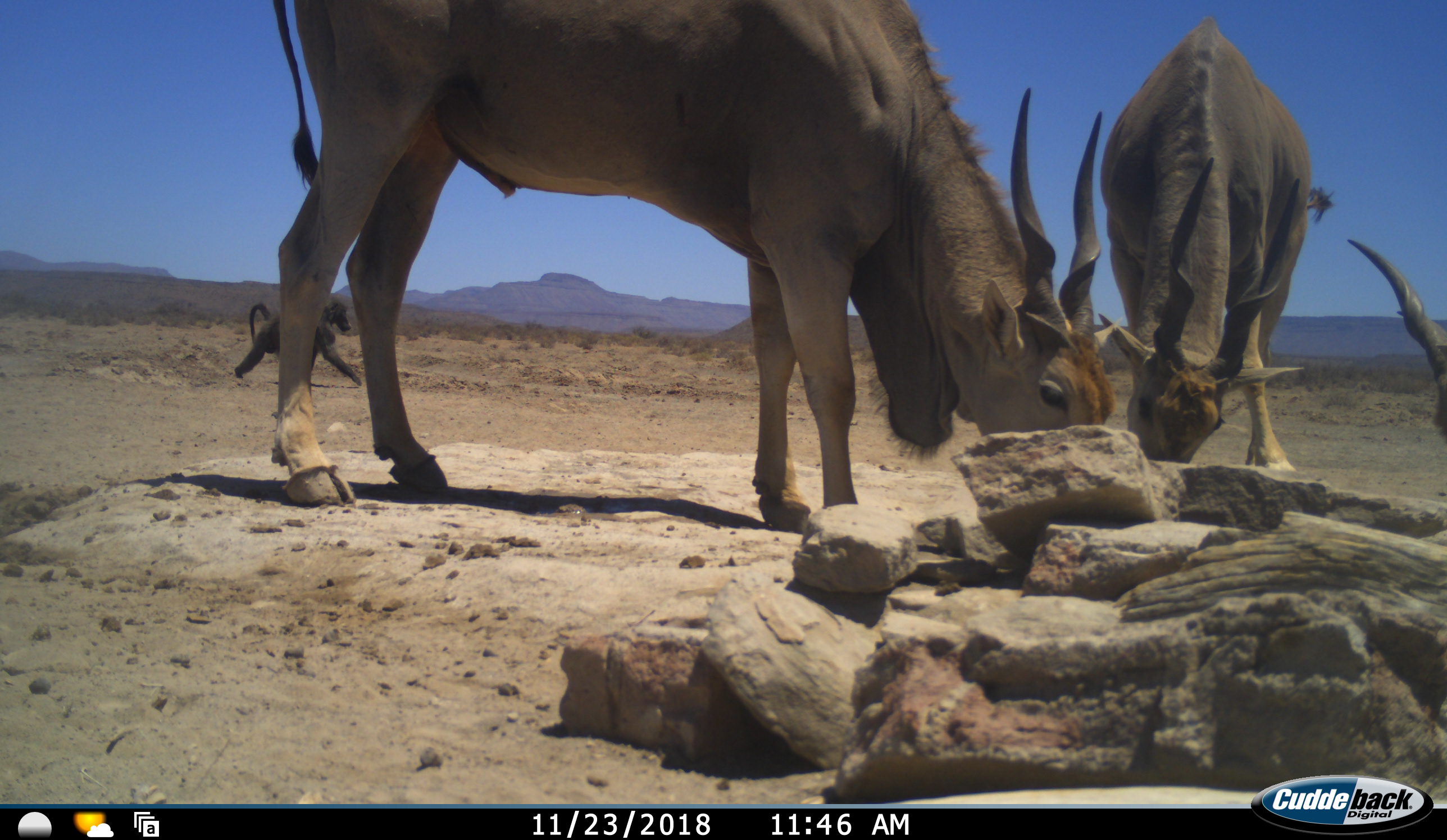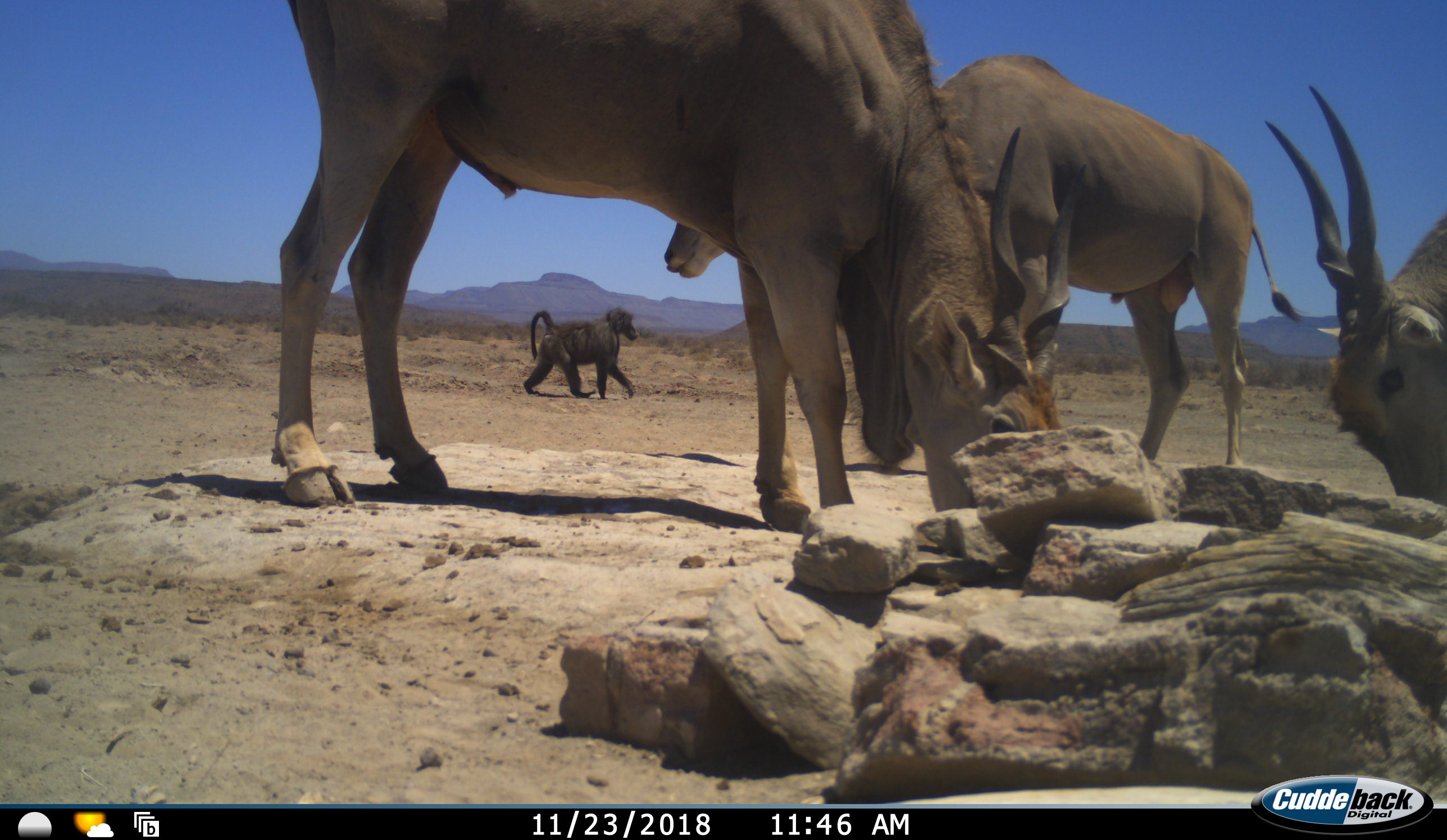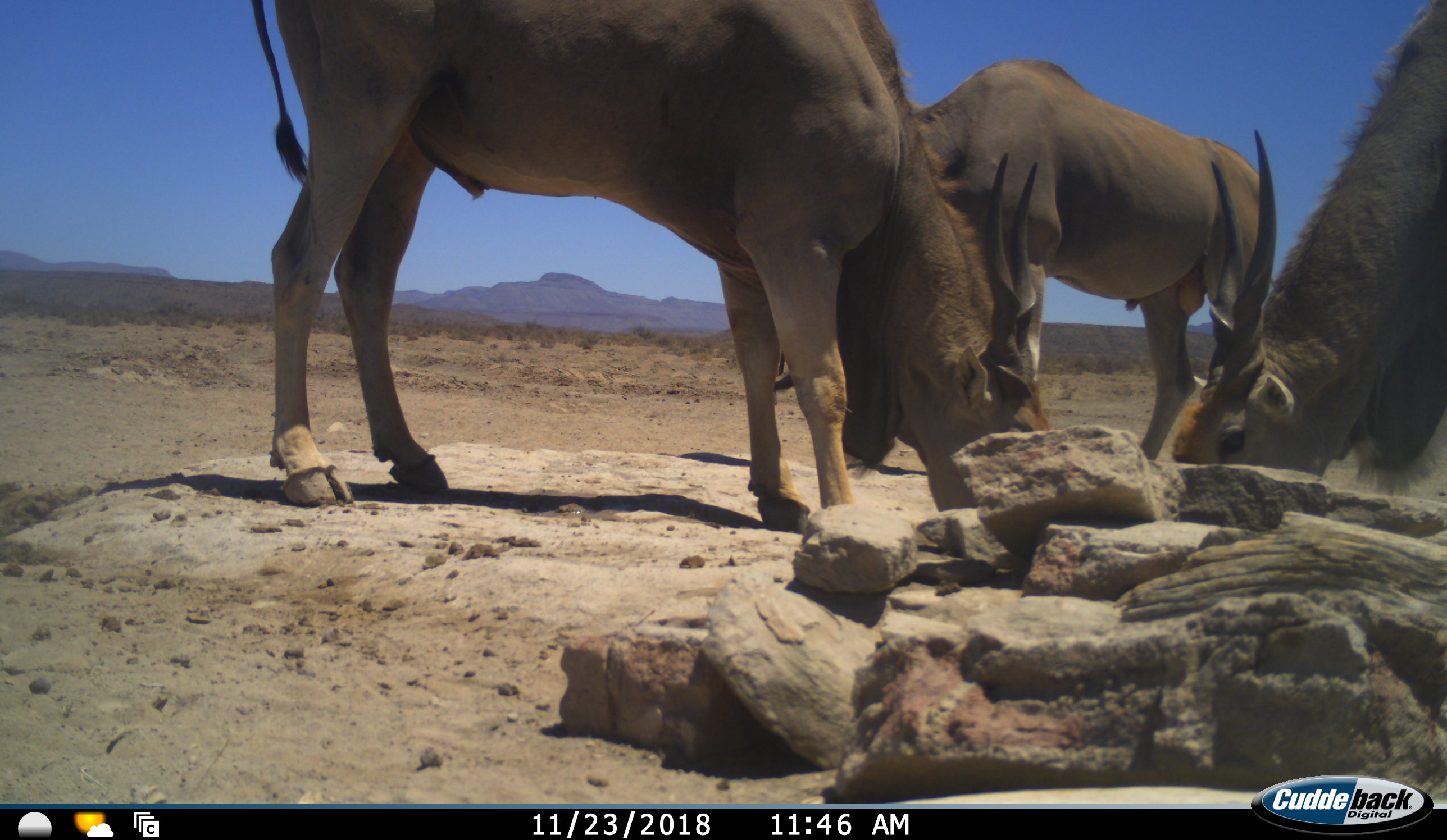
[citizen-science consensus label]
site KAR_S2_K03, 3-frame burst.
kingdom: Animalia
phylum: Chordata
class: Mammalia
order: Primates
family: Cercopithecidae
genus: Papio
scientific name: Papio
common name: baboon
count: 1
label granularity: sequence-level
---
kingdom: Animalia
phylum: Chordata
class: Mammalia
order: Artiodactyla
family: Bovidae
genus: Tragelaphus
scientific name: Tragelaphus oryx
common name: eland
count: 3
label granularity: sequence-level